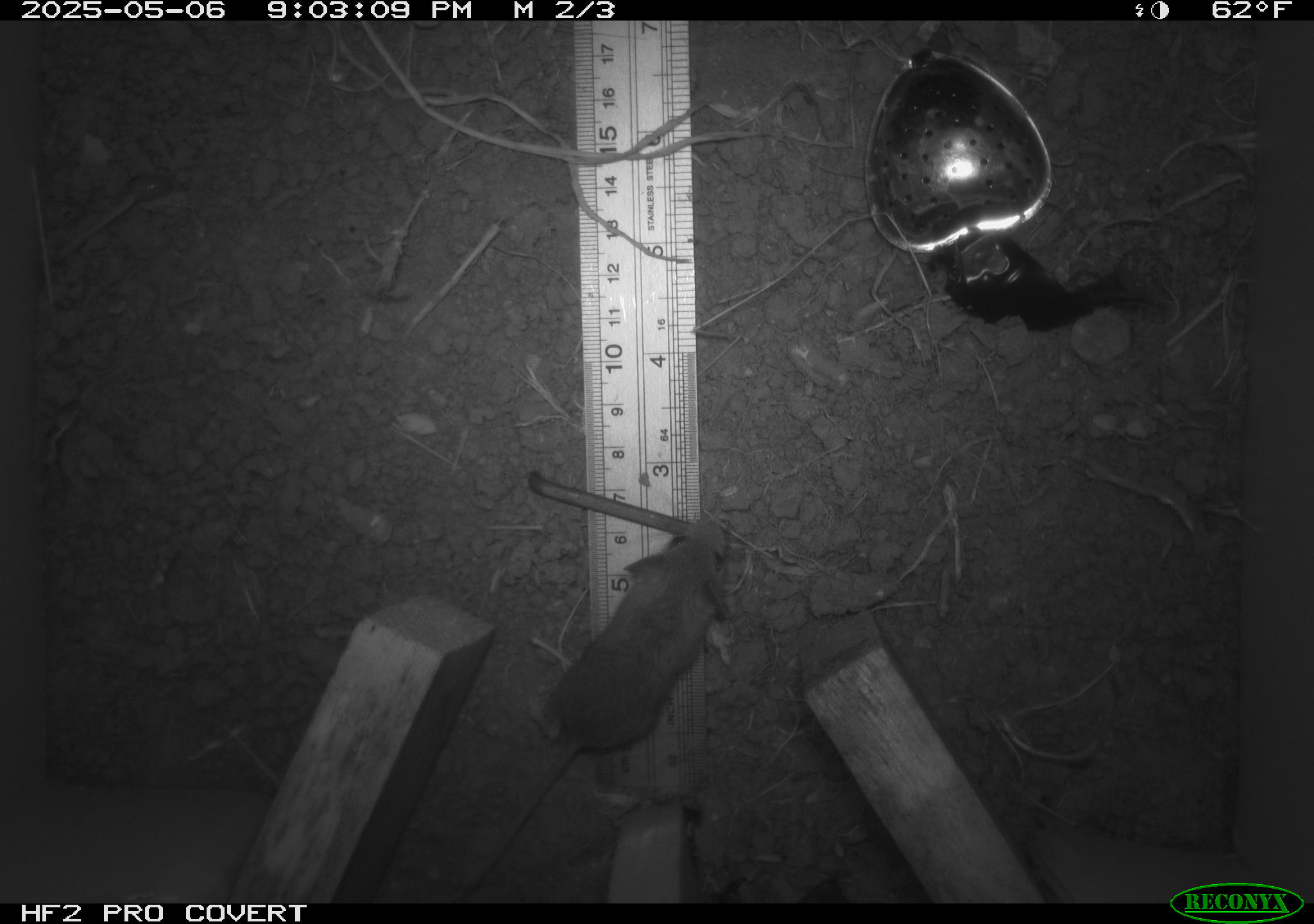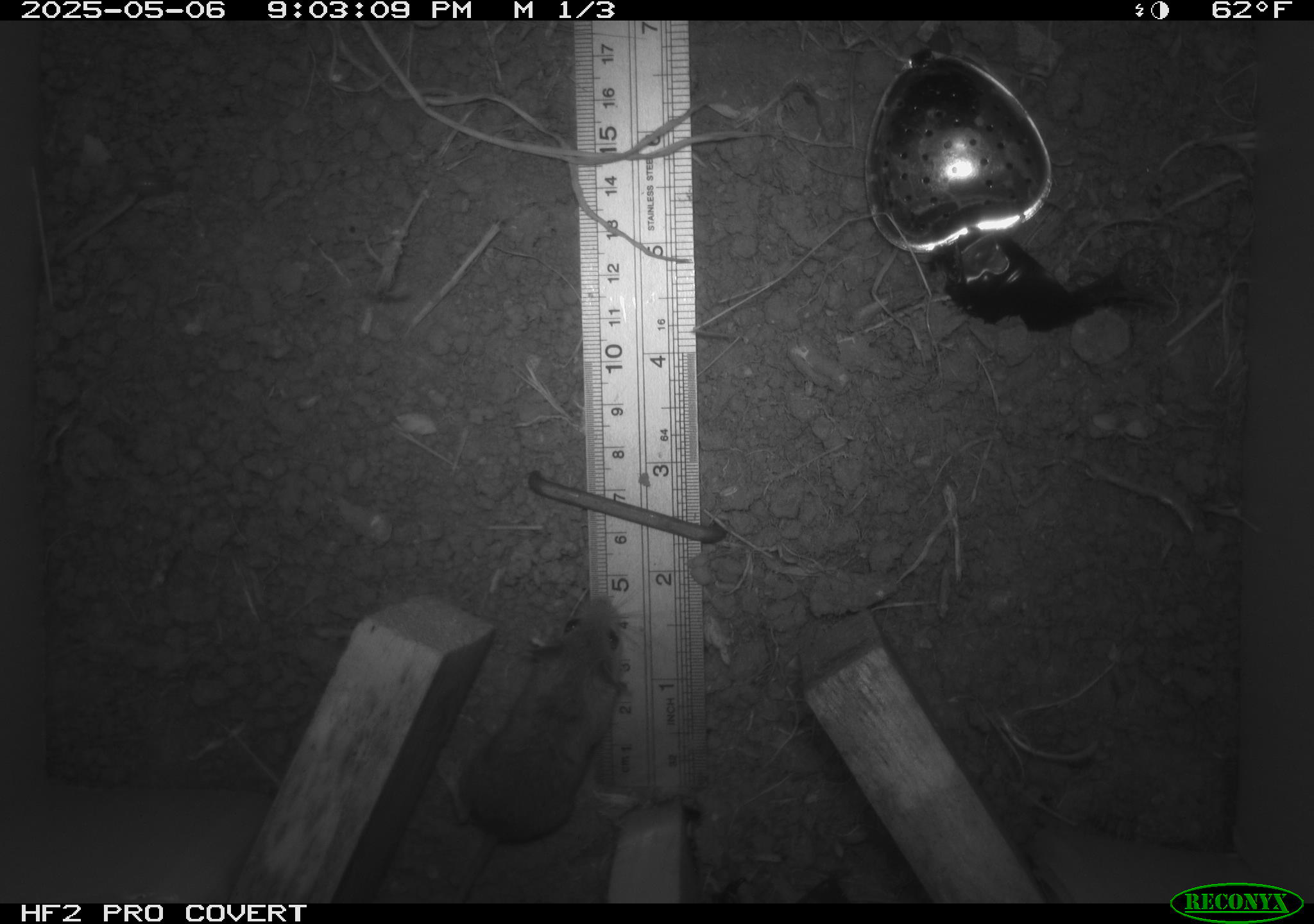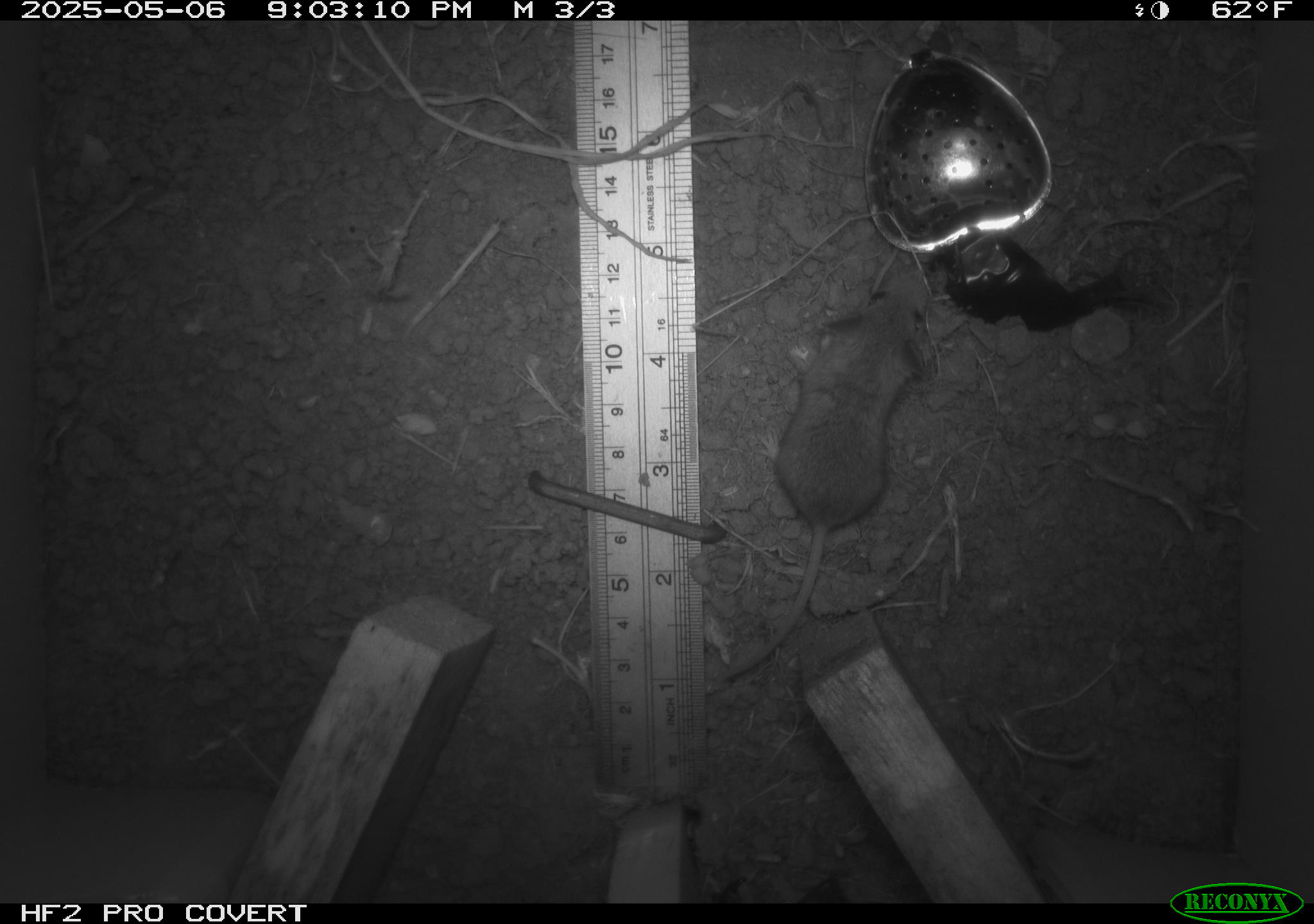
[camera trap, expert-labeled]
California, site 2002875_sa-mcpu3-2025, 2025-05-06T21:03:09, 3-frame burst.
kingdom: Animalia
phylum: Chordata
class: Mammalia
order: Rodentia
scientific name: Rodentia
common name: mouse species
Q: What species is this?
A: Mouse species (Rodentia).